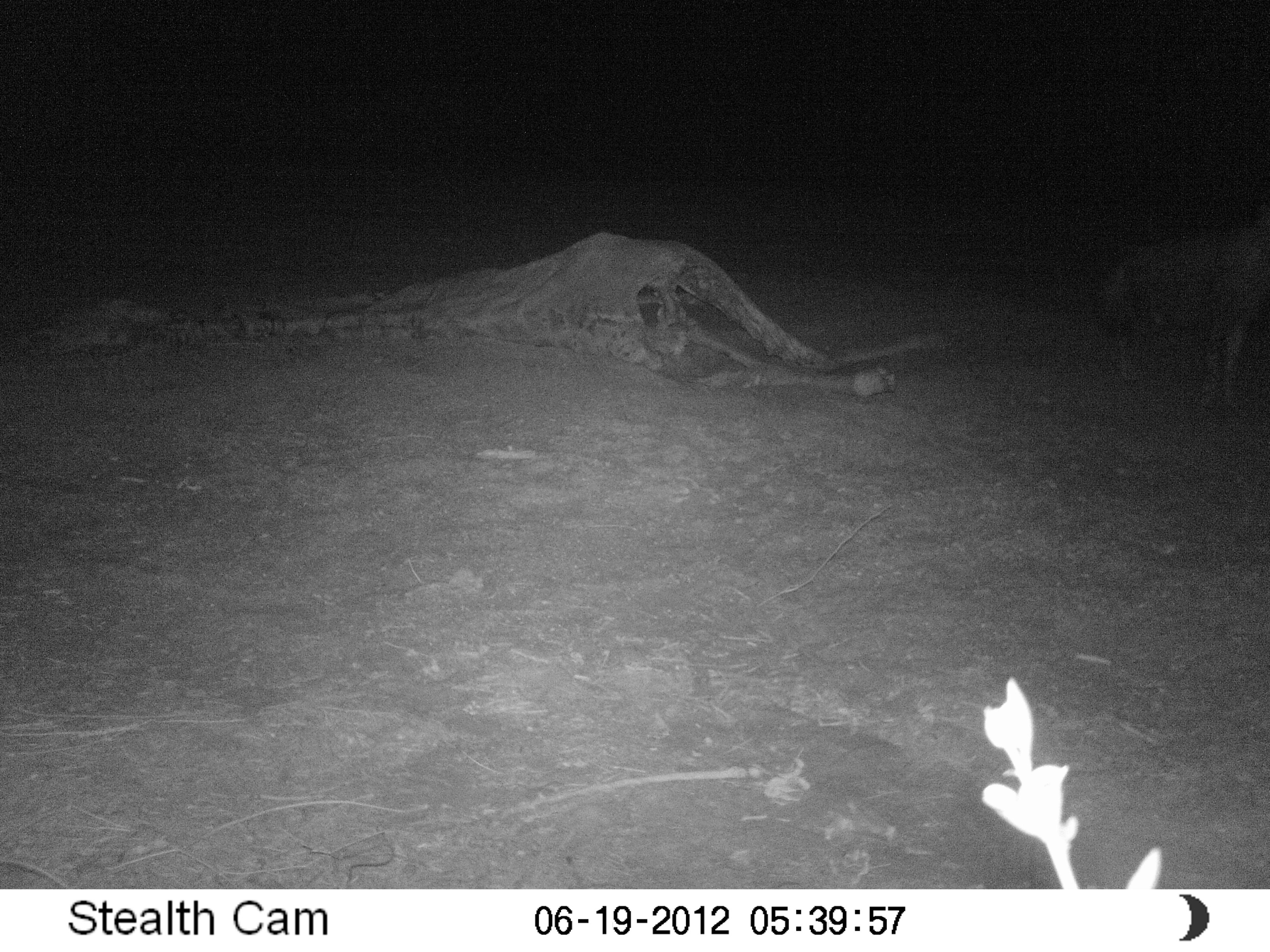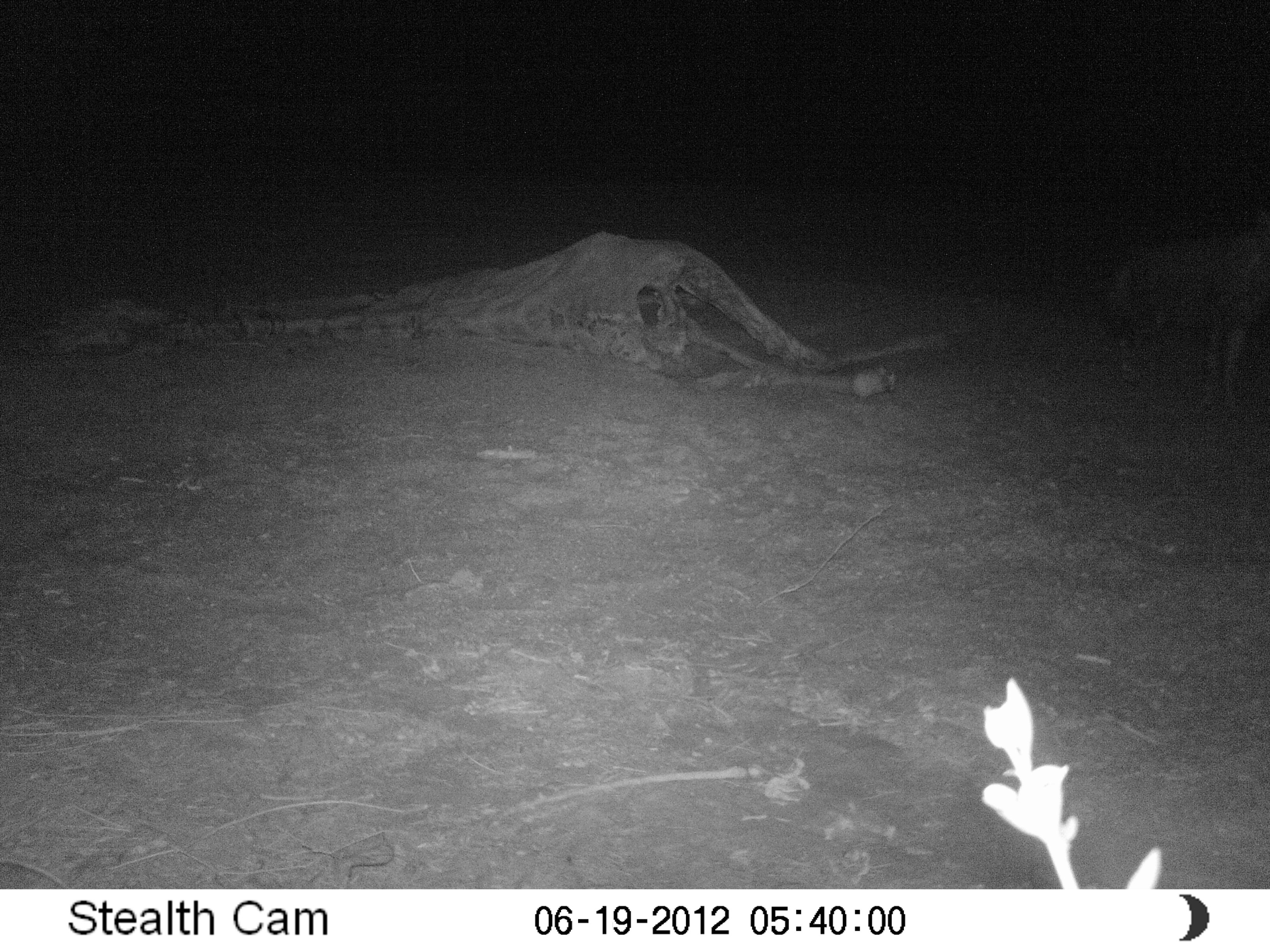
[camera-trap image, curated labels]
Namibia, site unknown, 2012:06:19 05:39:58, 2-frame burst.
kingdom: Animalia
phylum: Chordata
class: Mammalia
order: Carnivora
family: Hyaenidae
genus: Parahyaena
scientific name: Parahyaena brunnea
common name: brown hyena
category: hyaena brunnea